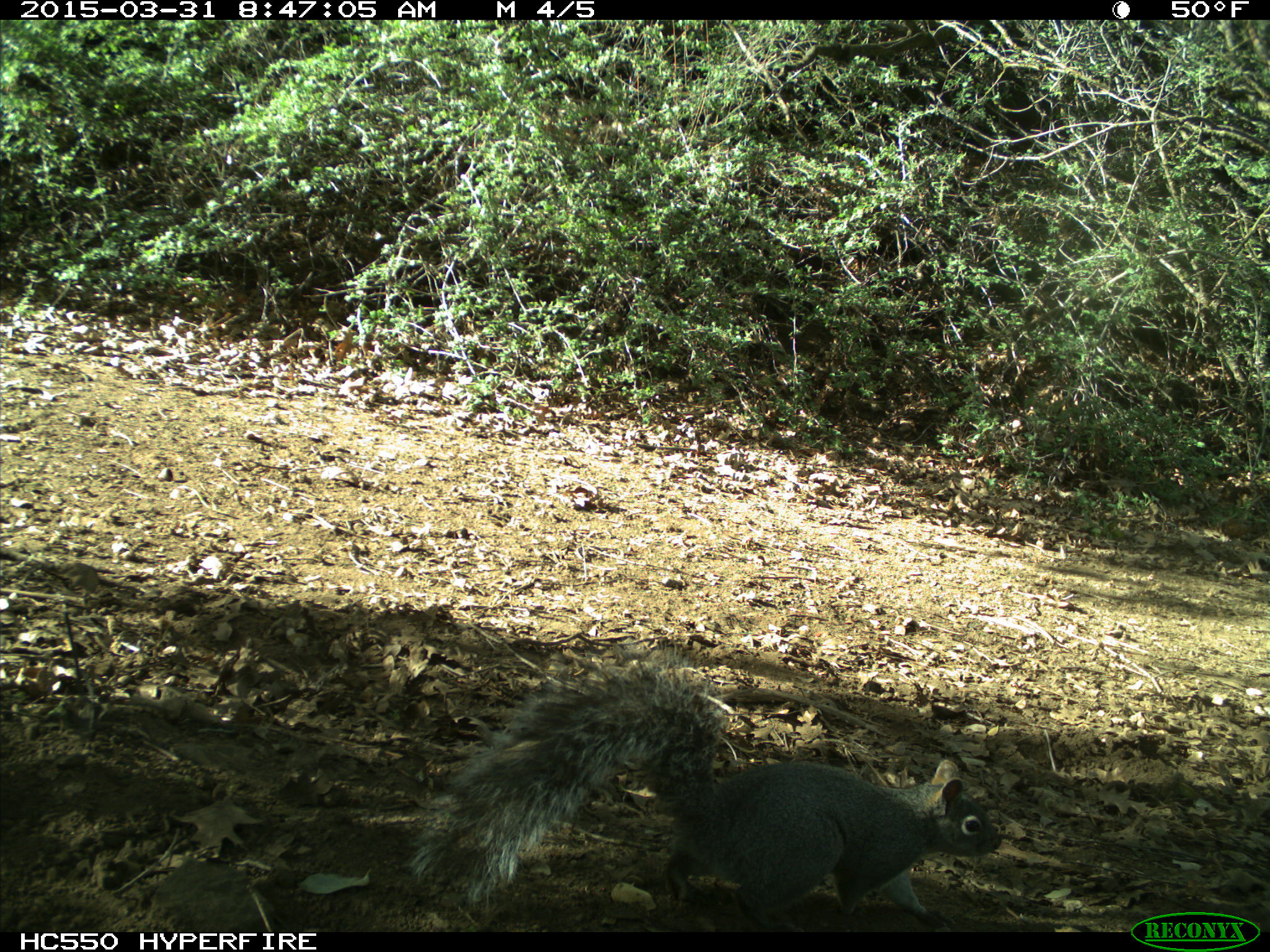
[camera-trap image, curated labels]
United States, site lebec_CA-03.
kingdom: Animalia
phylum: Chordata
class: Mammalia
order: Rodentia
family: Sciuridae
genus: Sciurus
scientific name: Sciurus carolinensis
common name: eastern gray squirrel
Sciurus carolinensis (eastern gray squirrel).